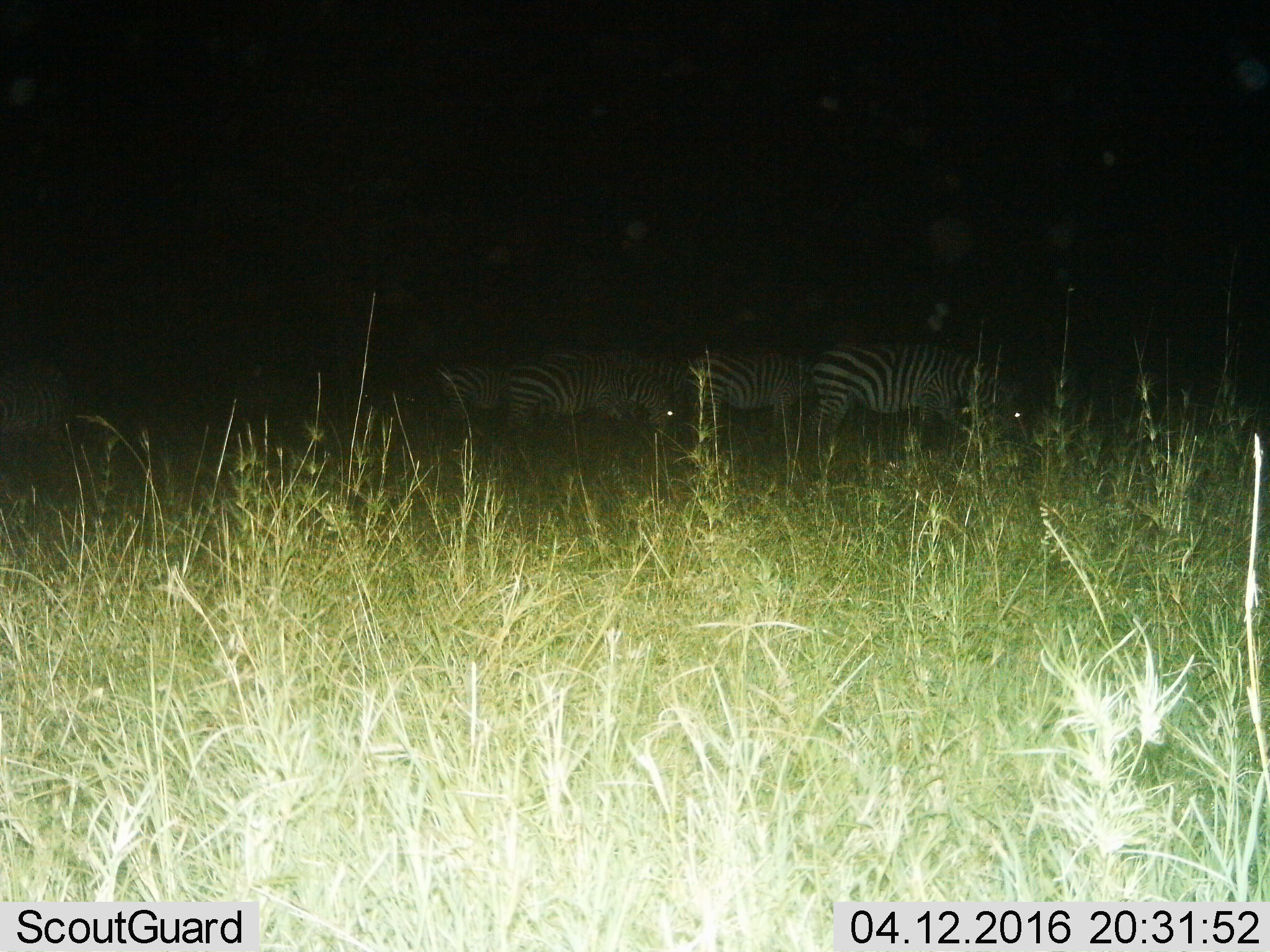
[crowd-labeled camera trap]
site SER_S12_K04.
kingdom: Animalia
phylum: Chordata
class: Mammalia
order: Perissodactyla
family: Equidae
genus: Equus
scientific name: Equus quagga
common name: plains zebra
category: zebraplains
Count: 6.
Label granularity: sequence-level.